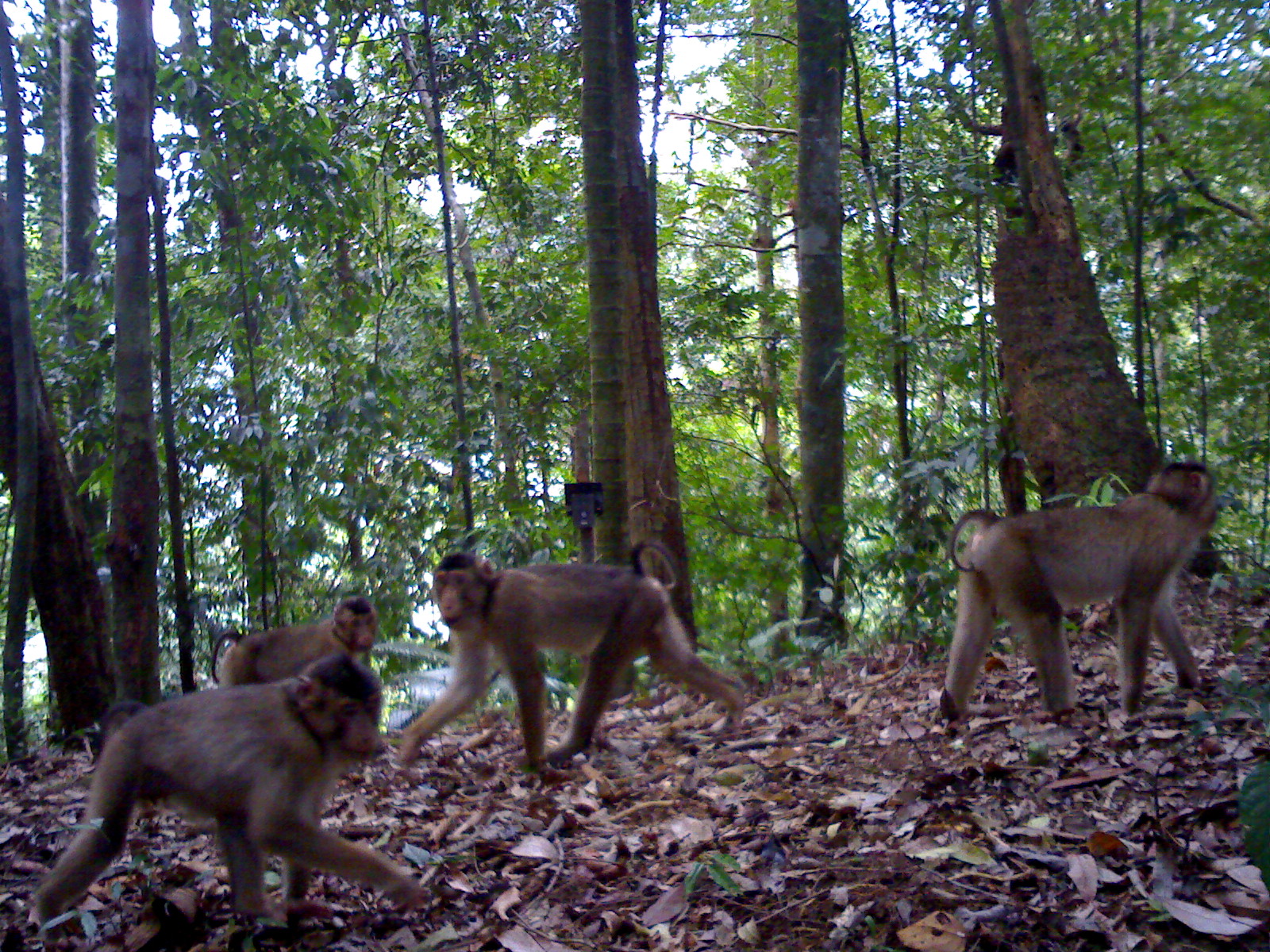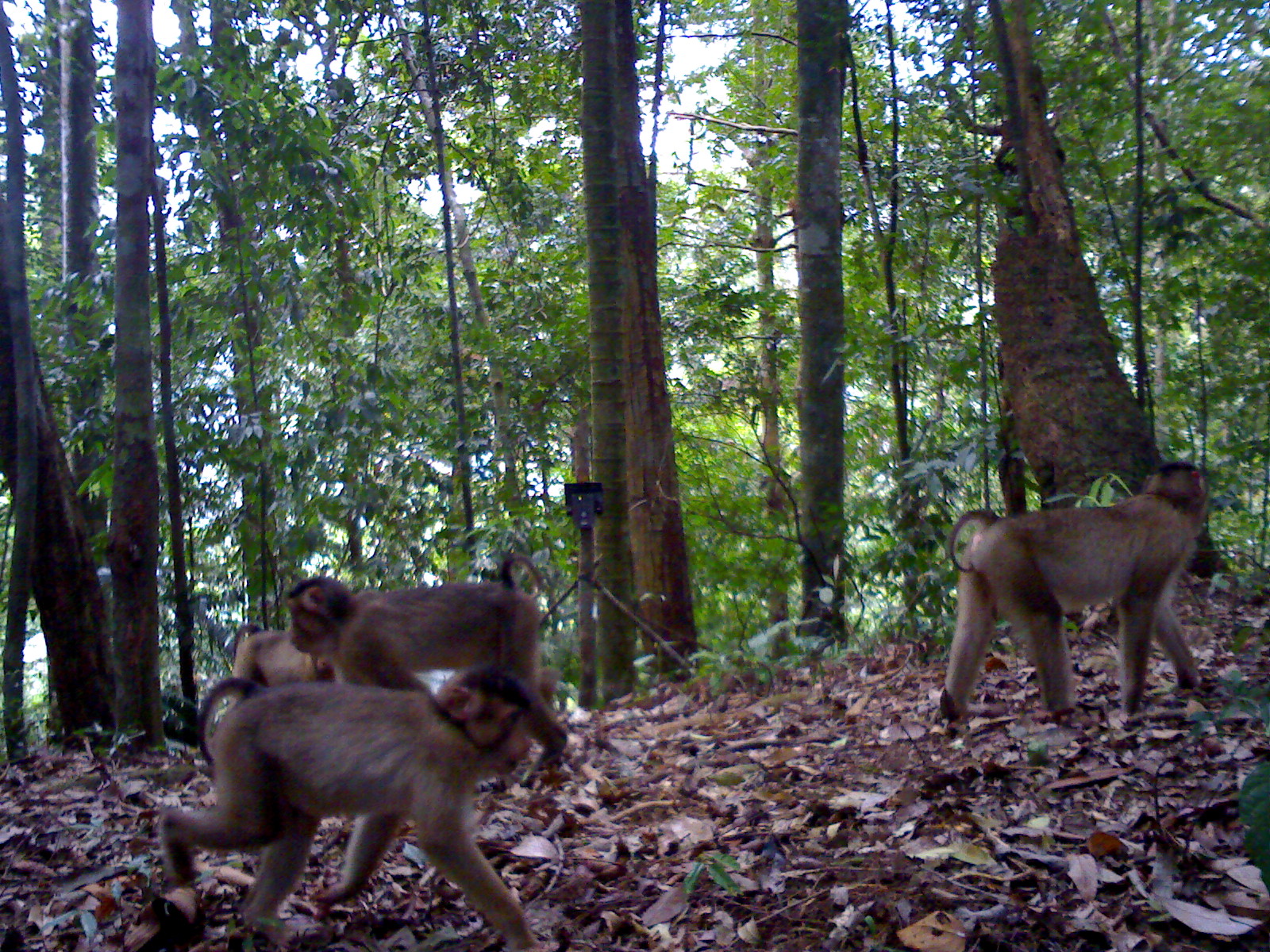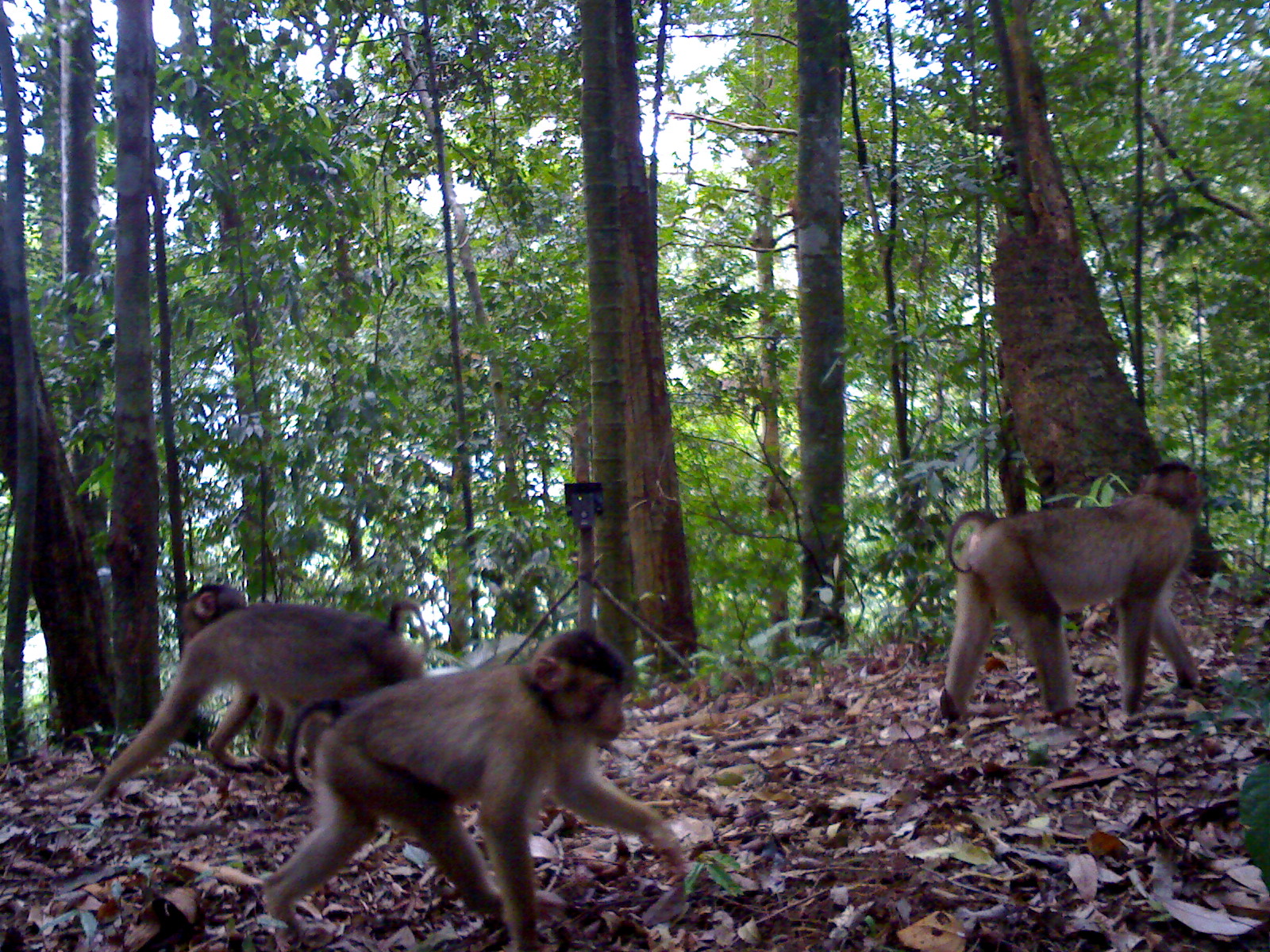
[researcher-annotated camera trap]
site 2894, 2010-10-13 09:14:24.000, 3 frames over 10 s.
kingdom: Animalia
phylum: Chordata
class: Mammalia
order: Primates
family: Cercopithecidae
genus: Macaca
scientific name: Macaca nemestrina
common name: southern pig-tailed macaque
Macaca nemestrina (southern pig-tailed macaque), count 4.